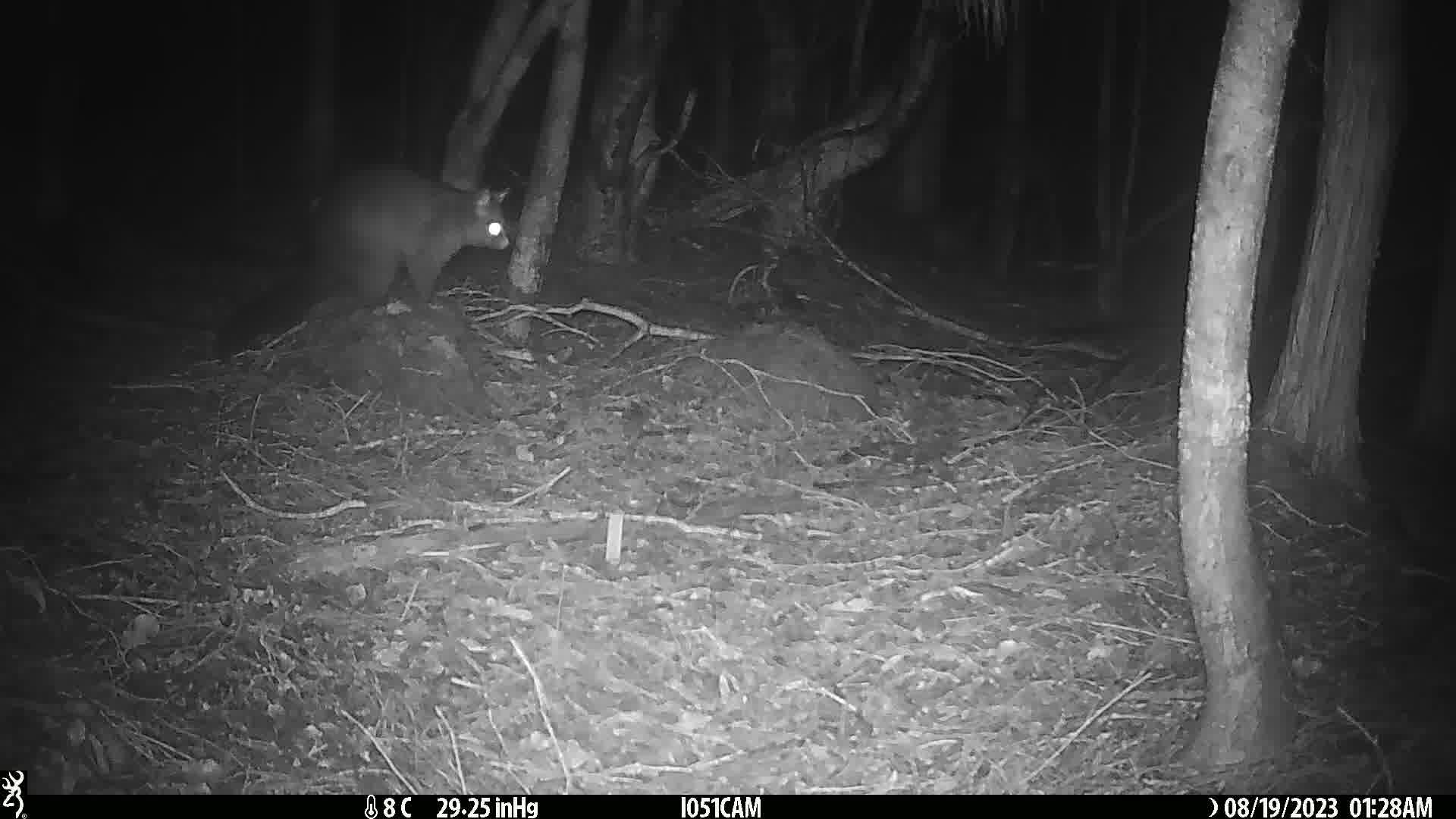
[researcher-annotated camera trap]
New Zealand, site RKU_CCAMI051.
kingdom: Animalia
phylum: Chordata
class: Mammalia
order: Diprotodontia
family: Phalangeridae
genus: Trichosurus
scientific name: Trichosurus vulpecula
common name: common brushtail possum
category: possum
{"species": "possum (common brushtail possum) (Trichosurus vulpecula)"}